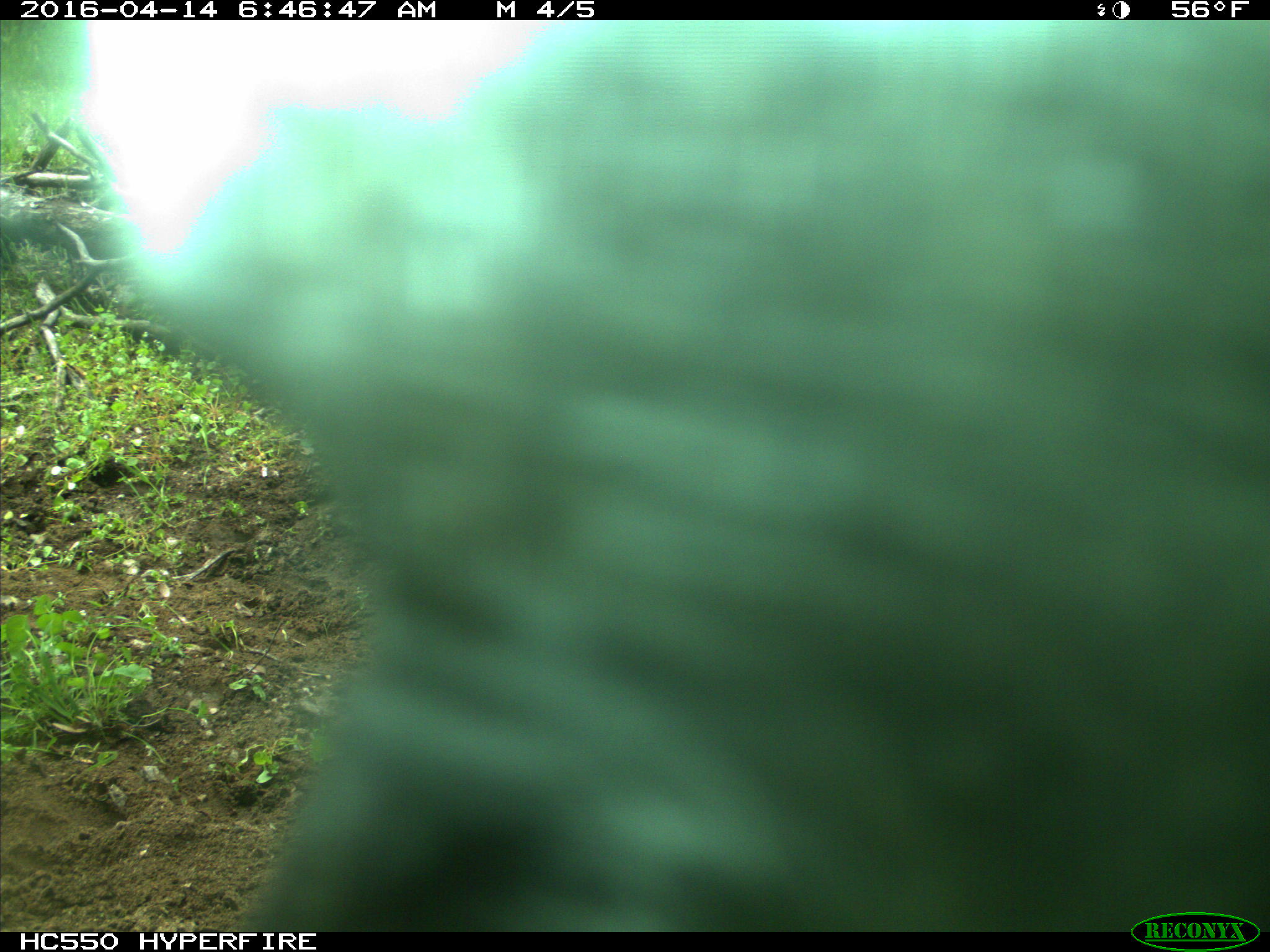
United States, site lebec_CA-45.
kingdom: Animalia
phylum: Chordata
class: Mammalia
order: Artiodactyla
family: Bovidae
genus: Bos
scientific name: Bos taurus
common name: domestic cow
Bos taurus (domestic cow).